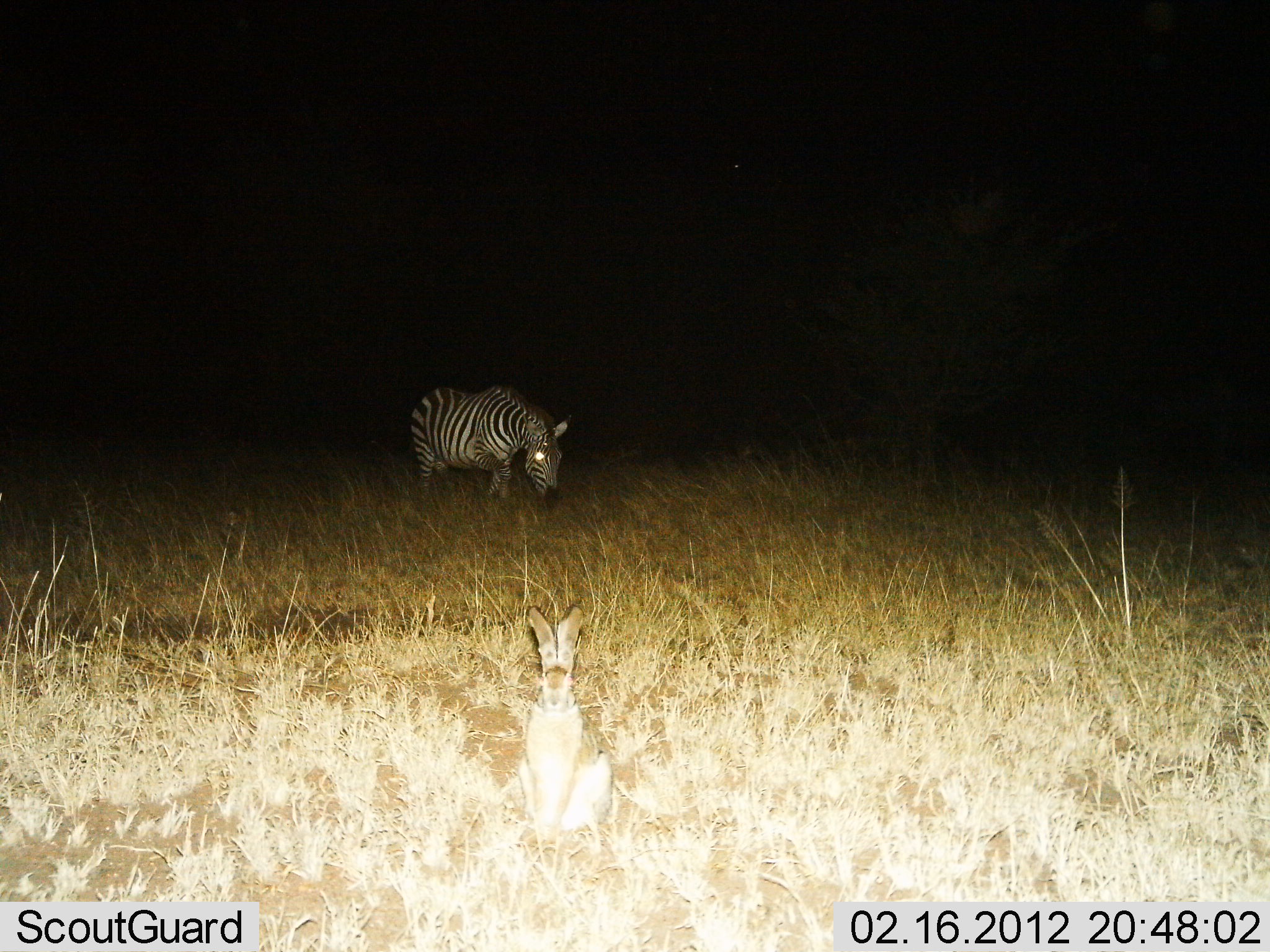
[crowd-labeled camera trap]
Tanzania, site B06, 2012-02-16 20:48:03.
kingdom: Animalia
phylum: Chordata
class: Mammalia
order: Lagomorpha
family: Leporidae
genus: Lepus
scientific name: Lepus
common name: hare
Hare (Lepus), count 1. Behavior (volunteer vote fractions): standing 71%, resting 43%, moving 0%, interacting 7%. Young present (vote fraction): 0%. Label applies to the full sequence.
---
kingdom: Animalia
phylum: Chordata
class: Mammalia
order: Perissodactyla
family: Equidae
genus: Equus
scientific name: Equus quagga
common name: plains zebra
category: zebra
Zebra (plains zebra) (Equus quagga), count 1. Behavior (volunteer vote fractions): standing 20%, resting 0%, moving 35%, interacting 0%. Young present (vote fraction): 0%. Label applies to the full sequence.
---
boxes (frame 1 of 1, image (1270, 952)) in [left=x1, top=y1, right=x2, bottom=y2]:
animal: [left=511, top=600, right=614, bottom=842]; [left=411, top=386, right=573, bottom=510]